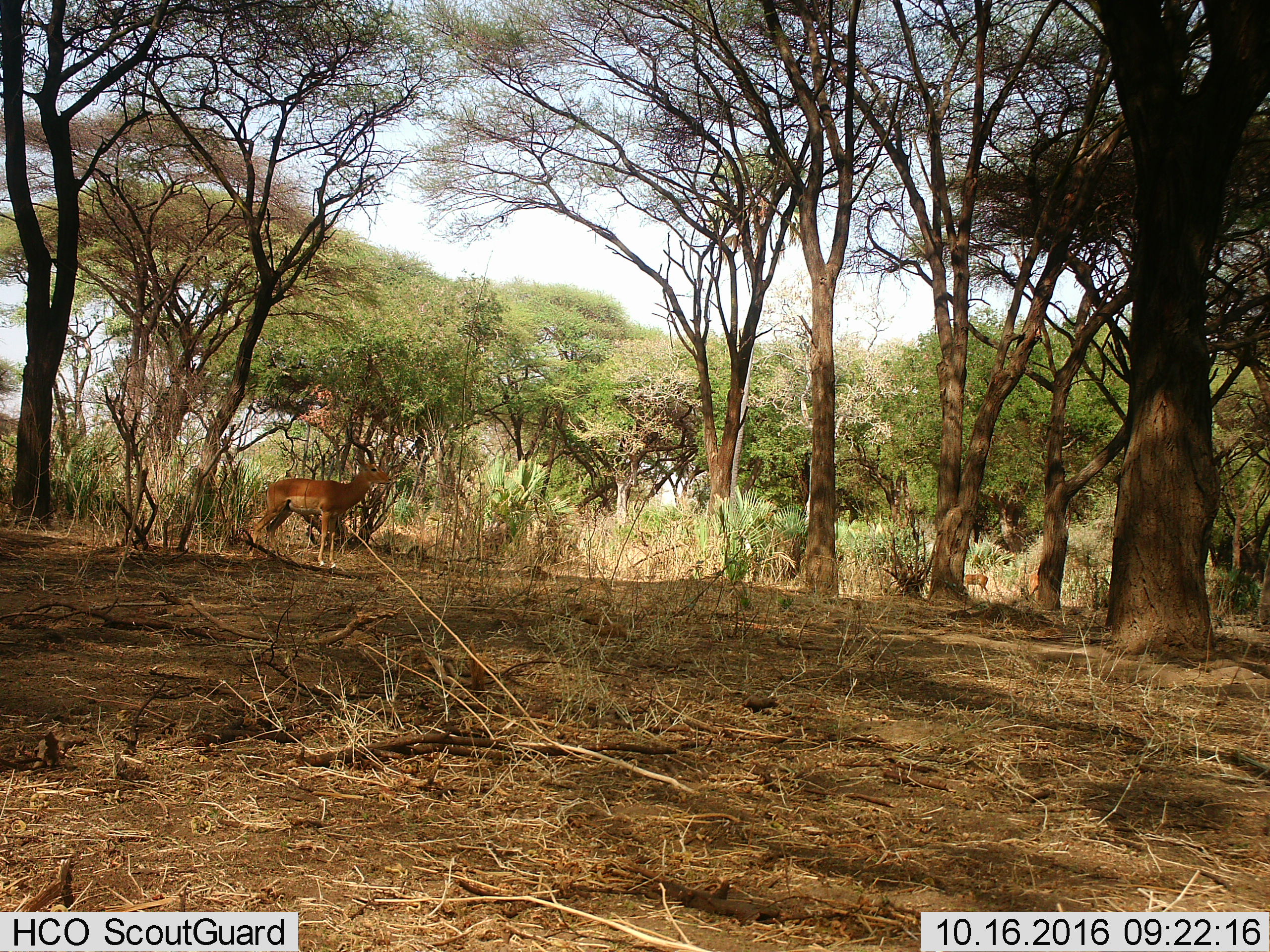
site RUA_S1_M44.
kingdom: Animalia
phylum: Chordata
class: Mammalia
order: Artiodactyla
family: Bovidae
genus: Aepyceros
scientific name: Aepyceros melampus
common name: impala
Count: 2.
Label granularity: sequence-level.